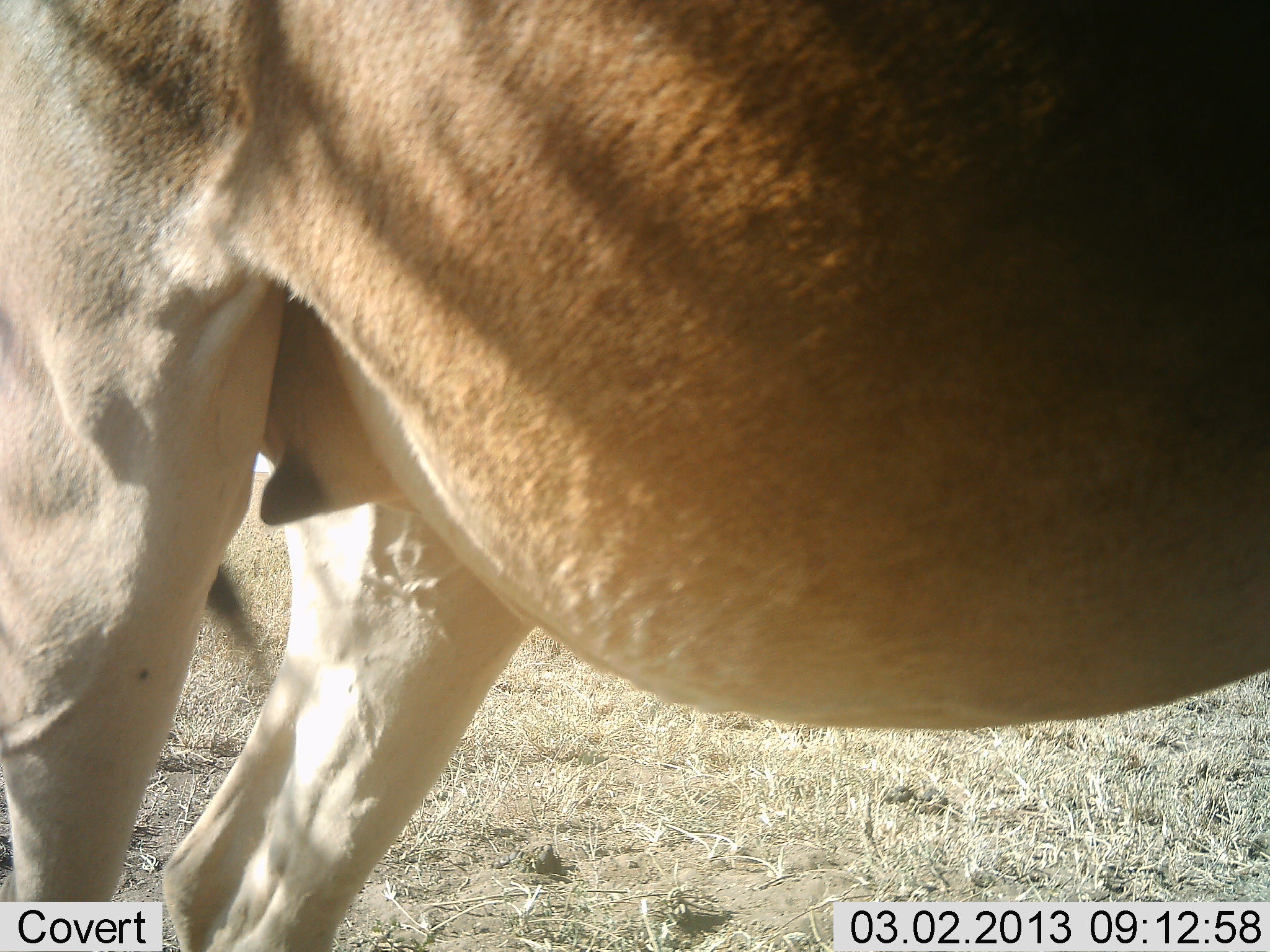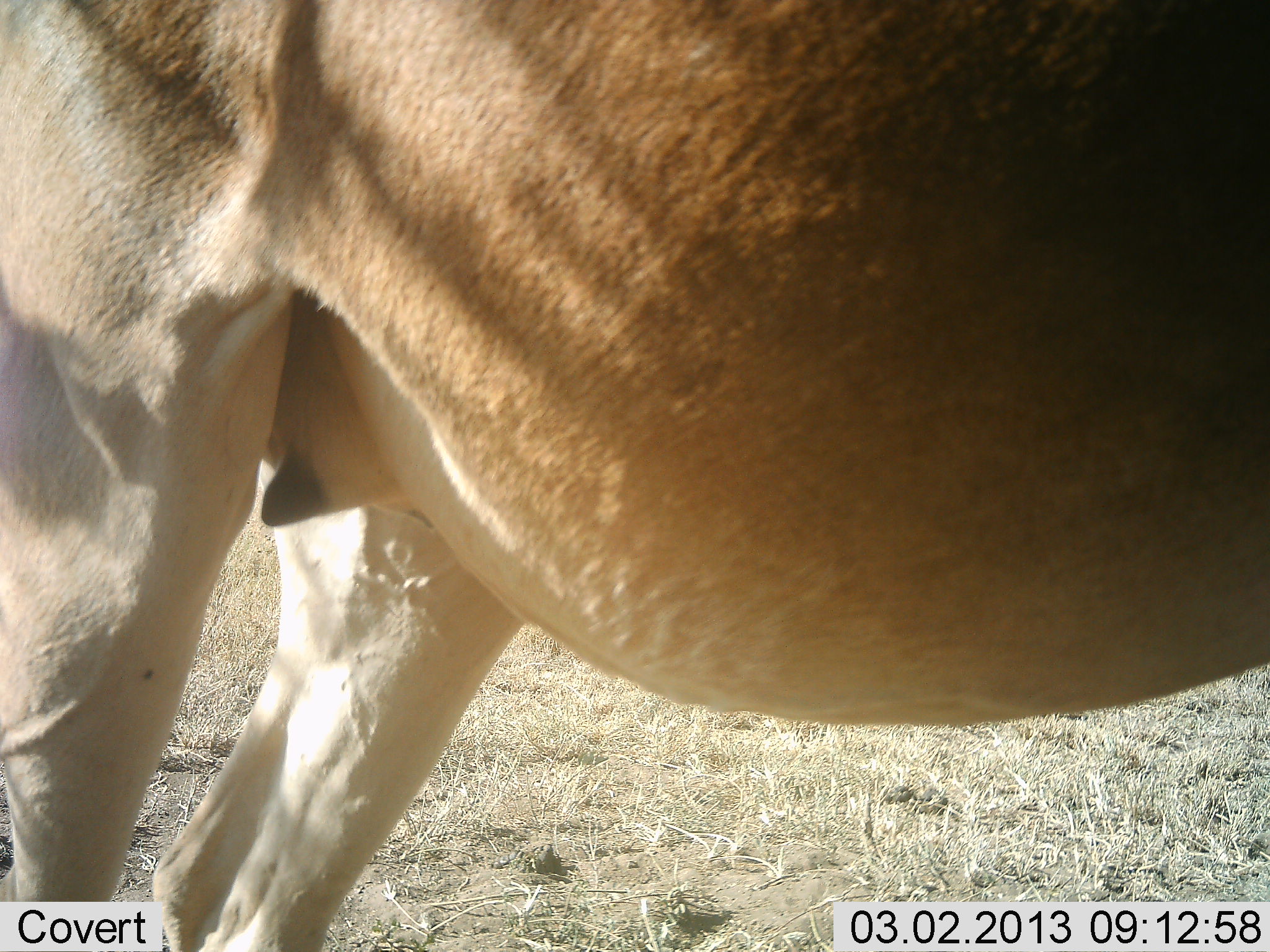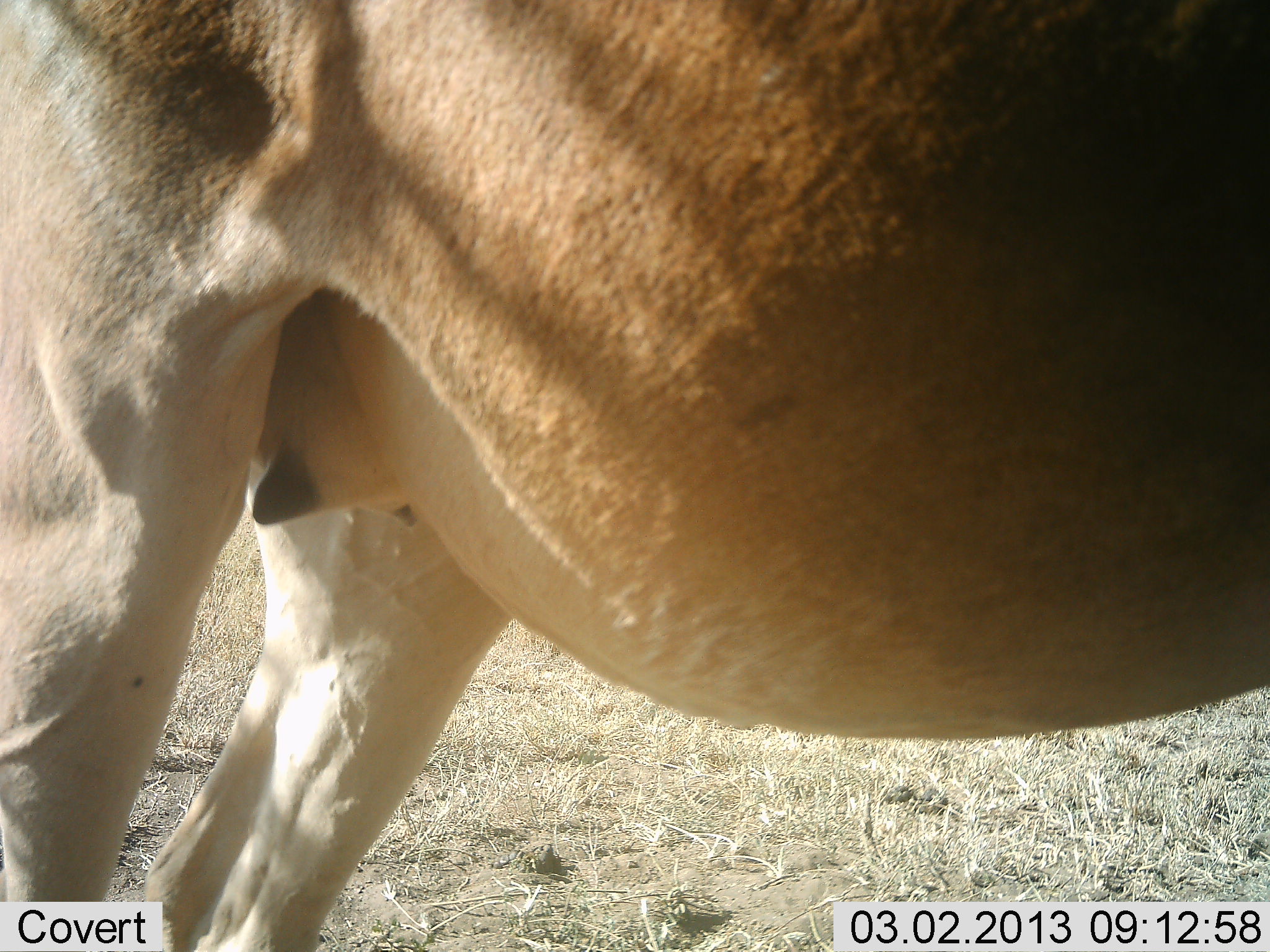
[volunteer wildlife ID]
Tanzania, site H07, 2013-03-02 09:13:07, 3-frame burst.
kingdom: Animalia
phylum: Chordata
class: Mammalia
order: Artiodactyla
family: Bovidae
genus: Alcelaphus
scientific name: Alcelaphus buselaphus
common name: hartebeest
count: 1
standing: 85%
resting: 0%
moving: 8%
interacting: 8%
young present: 0%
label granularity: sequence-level